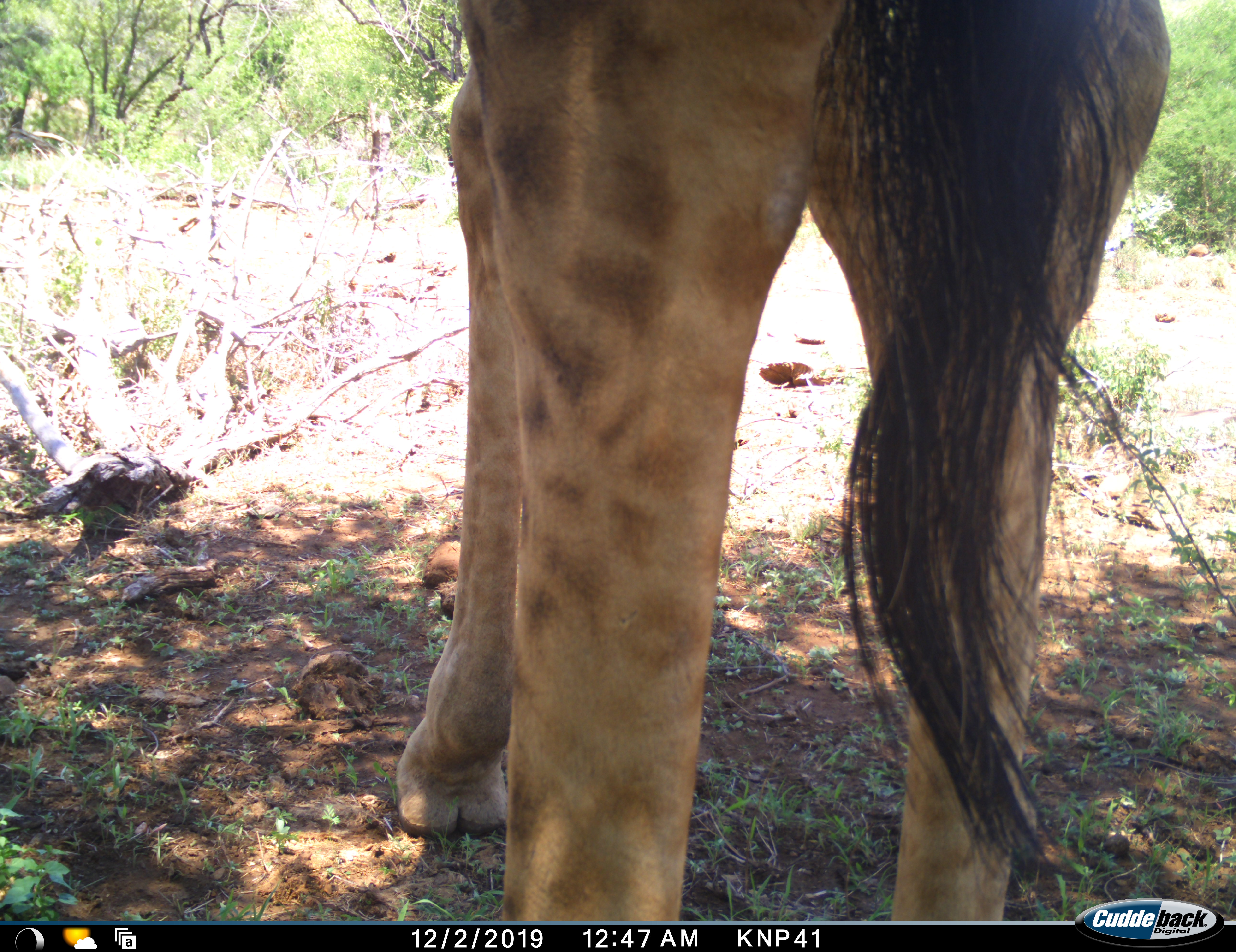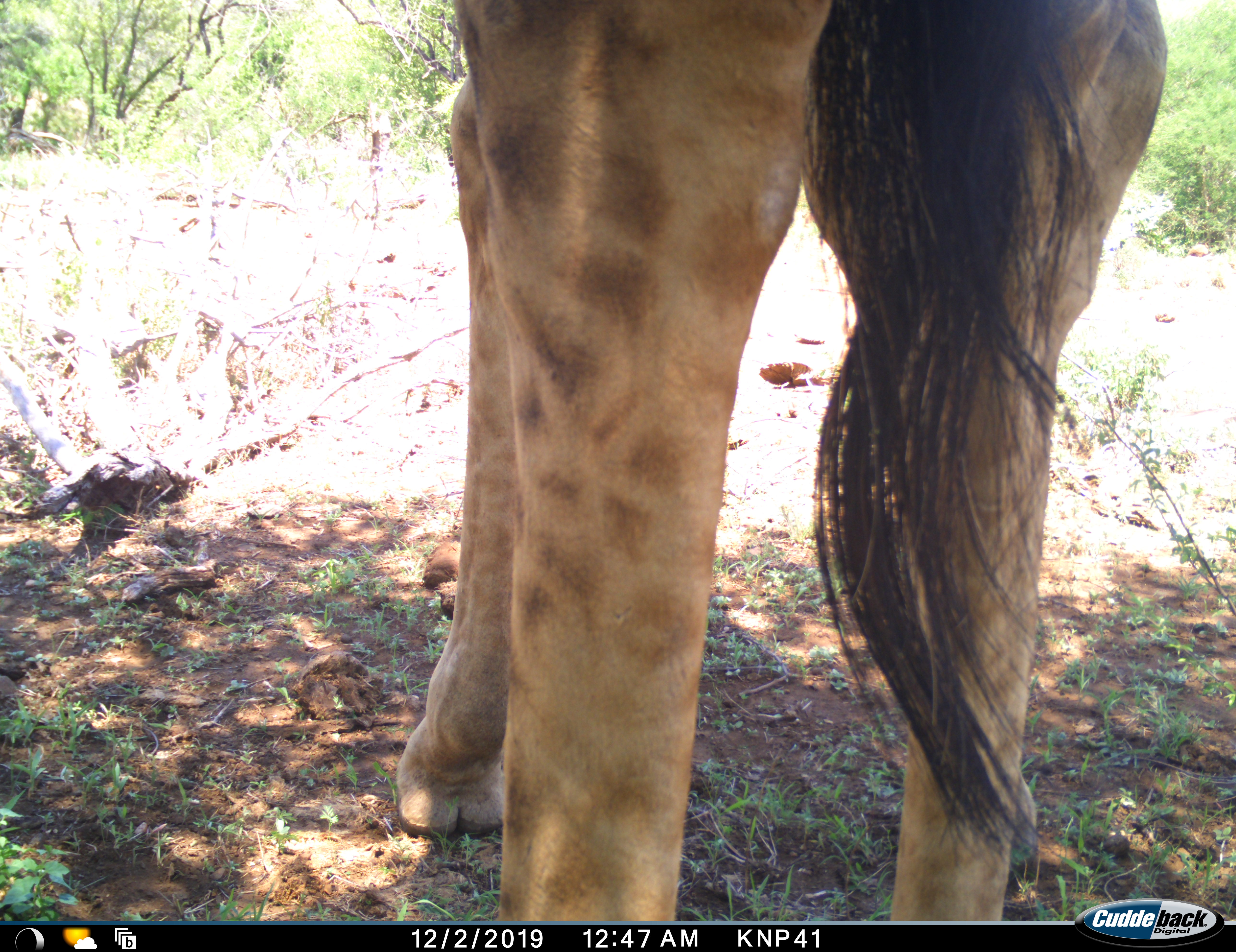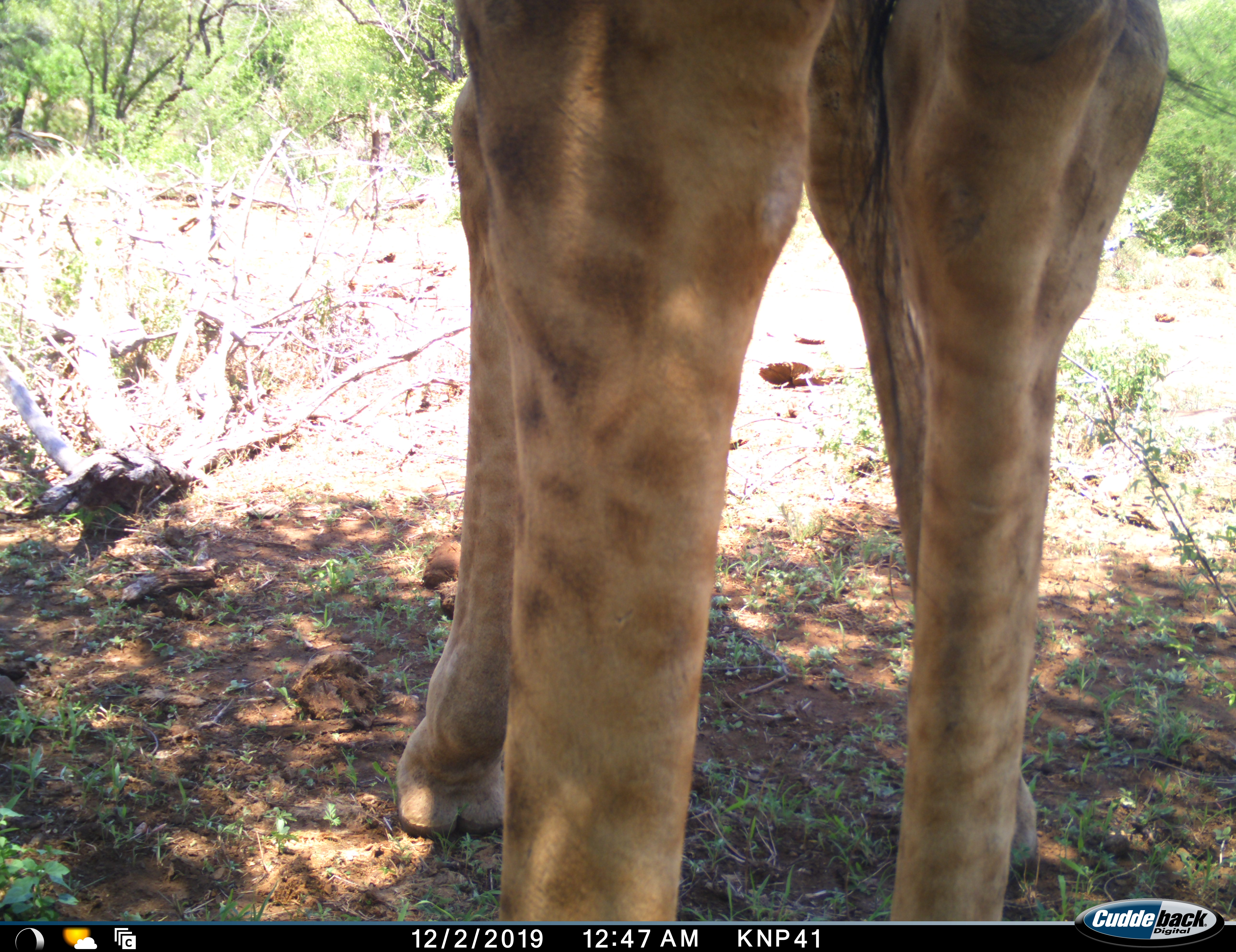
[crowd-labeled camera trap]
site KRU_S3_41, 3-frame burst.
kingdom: Animalia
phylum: Chordata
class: Mammalia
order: Artiodactyla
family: Giraffidae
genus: Giraffa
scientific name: Giraffa camelopardalis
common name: giraffe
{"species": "giraffe (Giraffa camelopardalis)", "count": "1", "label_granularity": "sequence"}